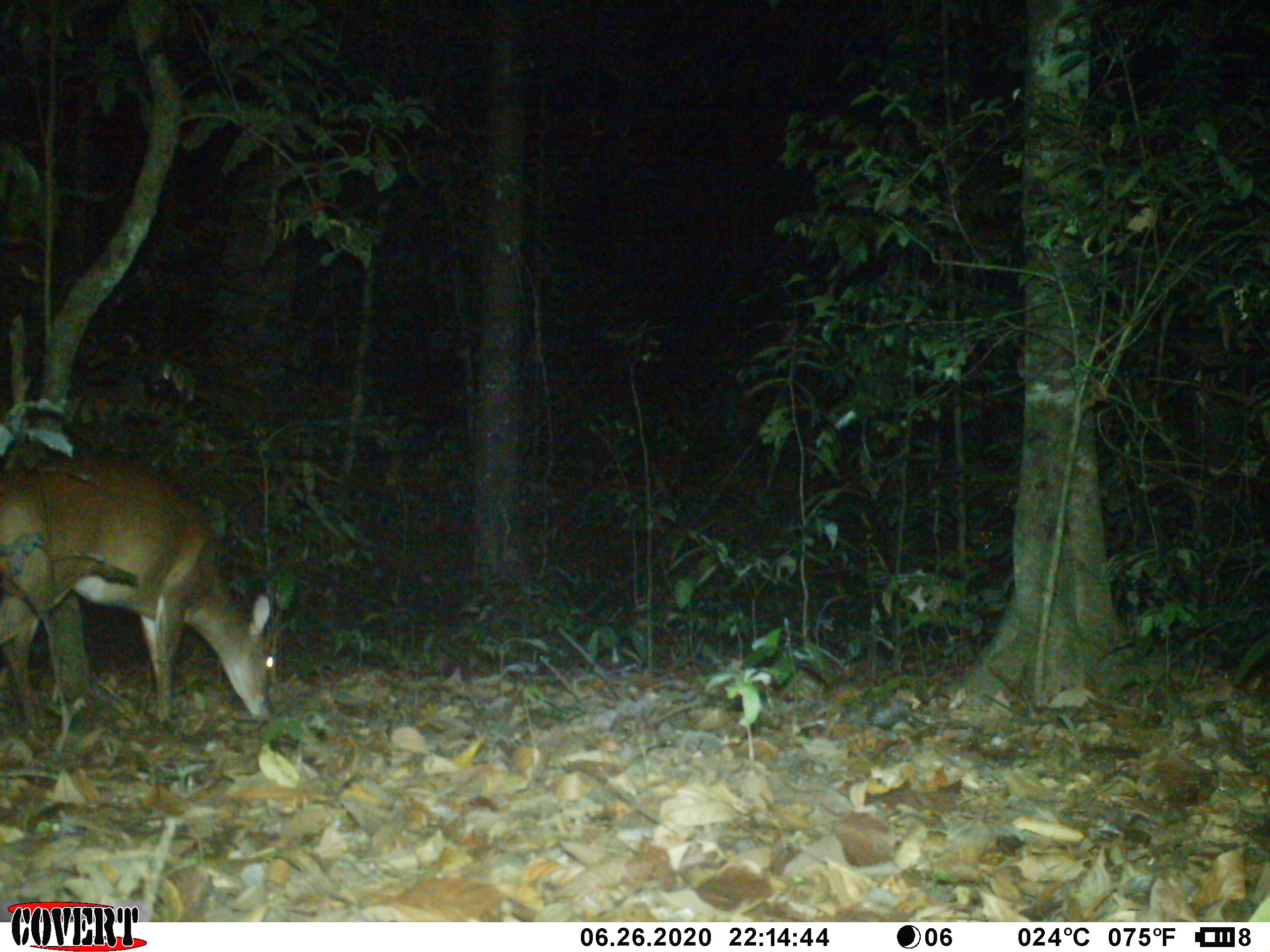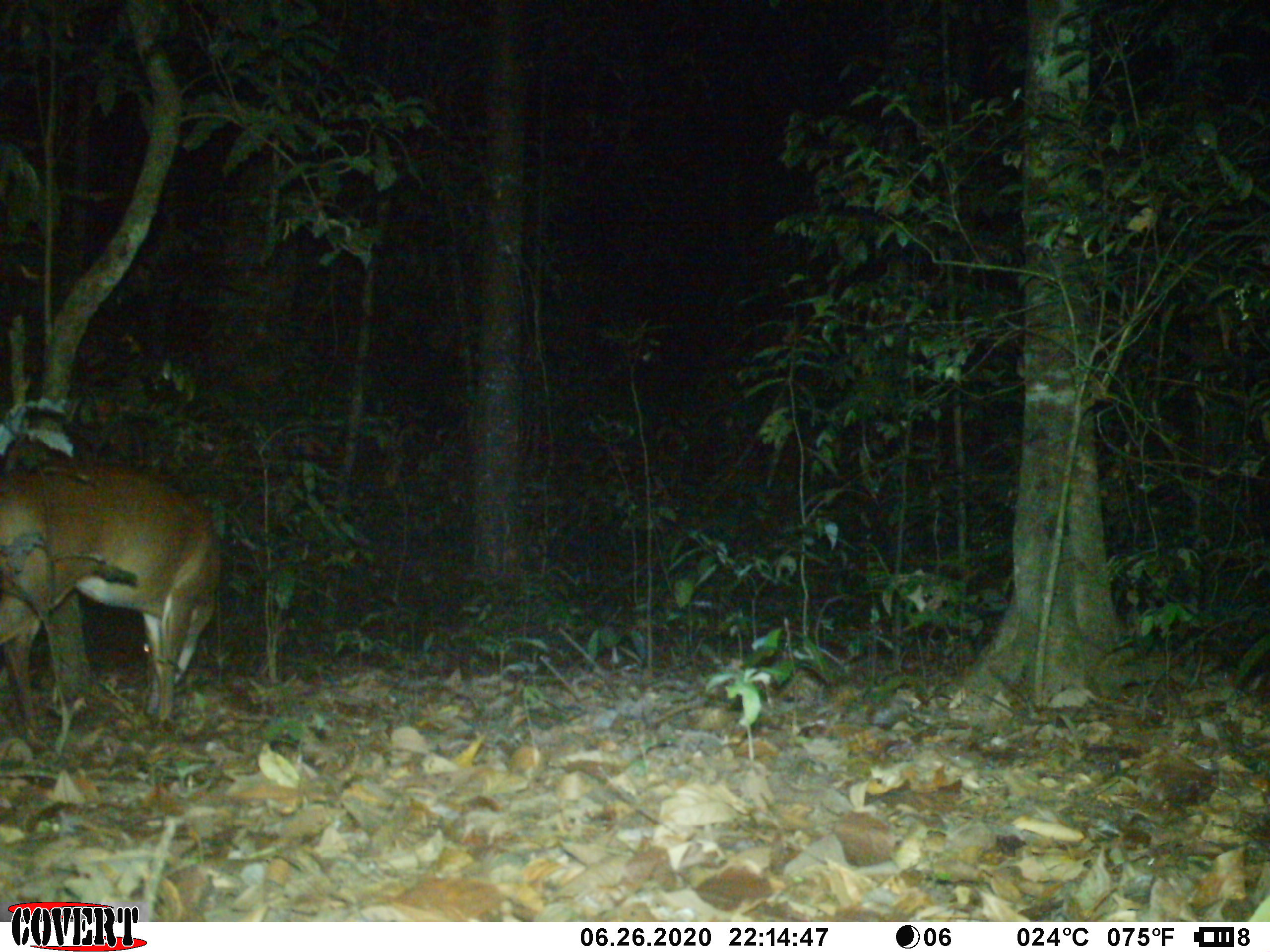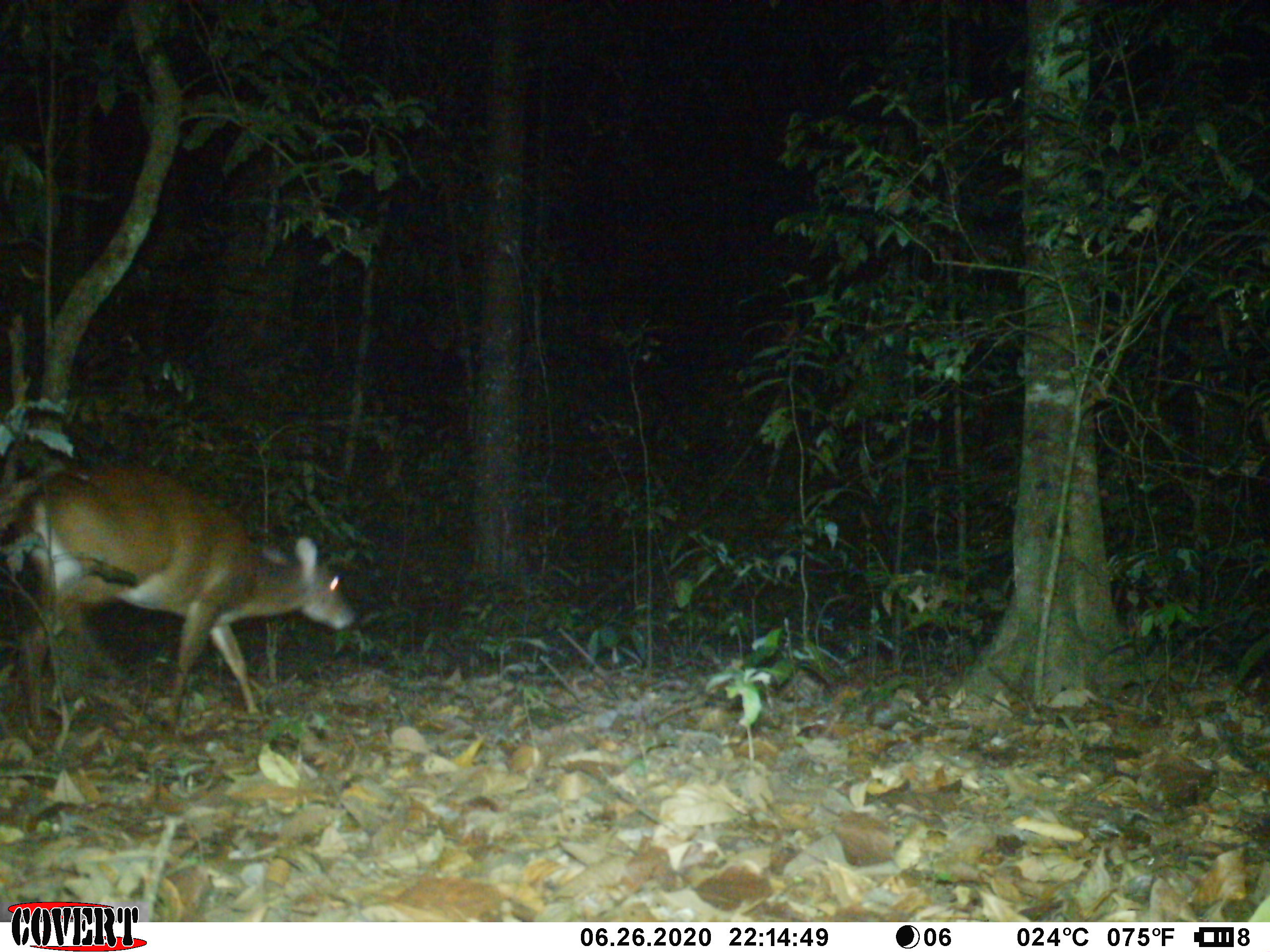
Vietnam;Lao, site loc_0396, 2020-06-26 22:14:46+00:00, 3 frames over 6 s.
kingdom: Animalia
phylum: Chordata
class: Mammalia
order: Artiodactyla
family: Cervidae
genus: Muntiacus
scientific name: Muntiacus vuquangensis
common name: large-antlered muntjac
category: large antlered muntjac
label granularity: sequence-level